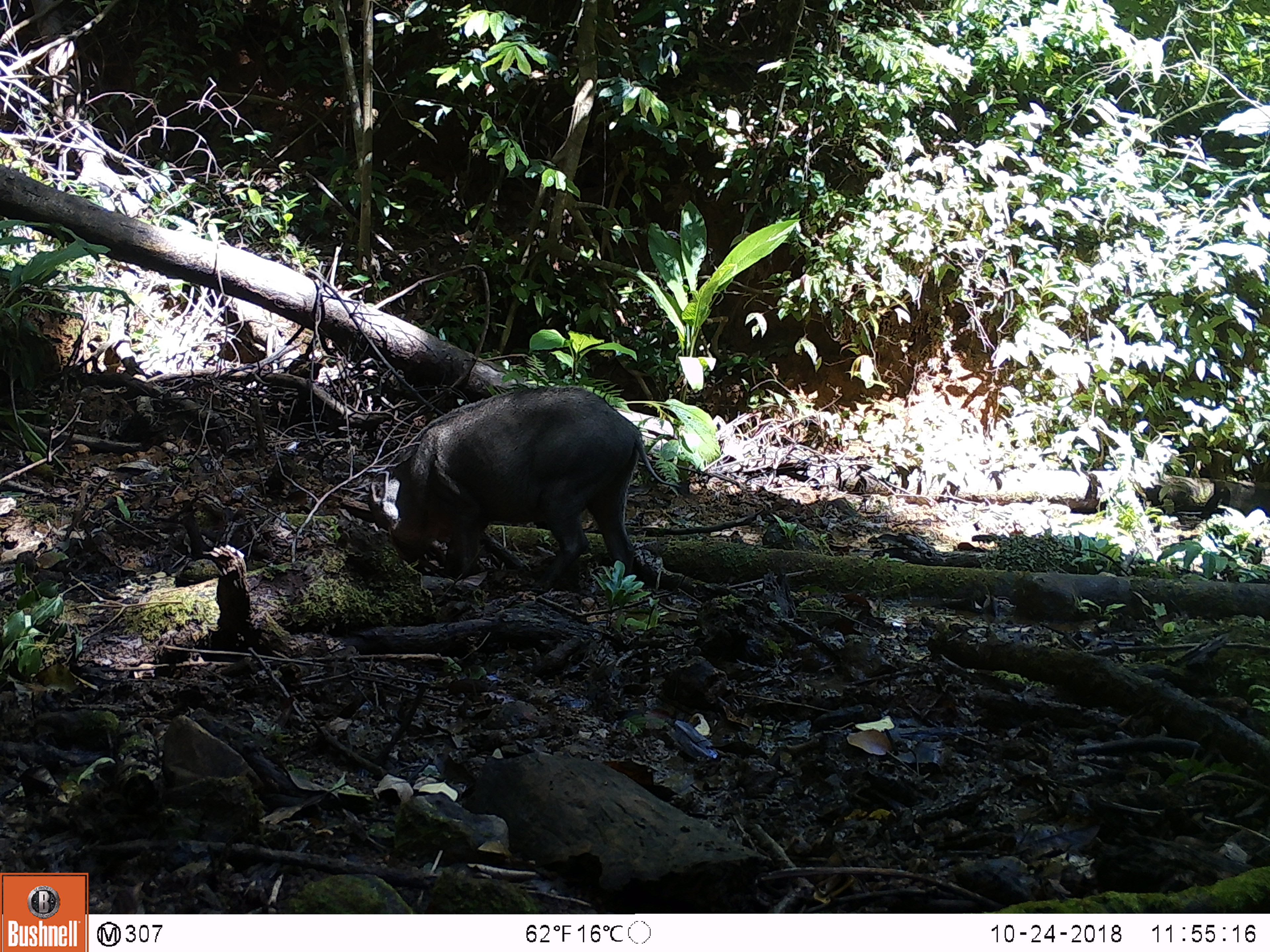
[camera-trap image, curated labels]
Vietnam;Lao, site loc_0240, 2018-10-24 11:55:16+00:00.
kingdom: Animalia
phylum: Chordata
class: Mammalia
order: Artiodactyla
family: Suidae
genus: Sus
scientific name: Sus scrofa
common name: eurasian wild pig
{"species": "eurasian wild pig (Sus scrofa)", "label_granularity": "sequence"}